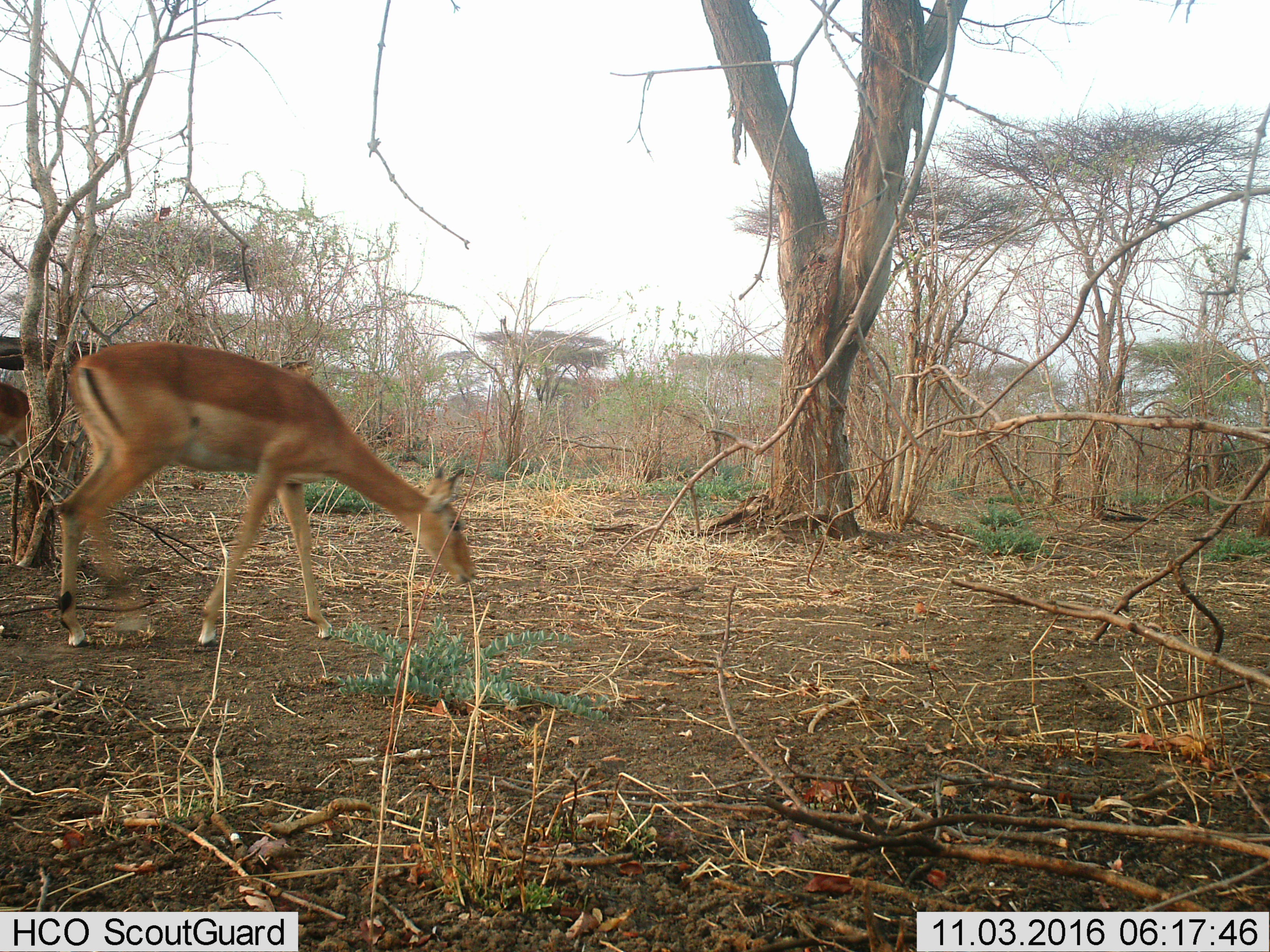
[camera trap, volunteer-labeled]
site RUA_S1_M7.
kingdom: Animalia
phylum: Chordata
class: Mammalia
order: Artiodactyla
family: Bovidae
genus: Aepyceros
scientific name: Aepyceros melampus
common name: impala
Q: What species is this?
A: Impala (Aepyceros melampus).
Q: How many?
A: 2.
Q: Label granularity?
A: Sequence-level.